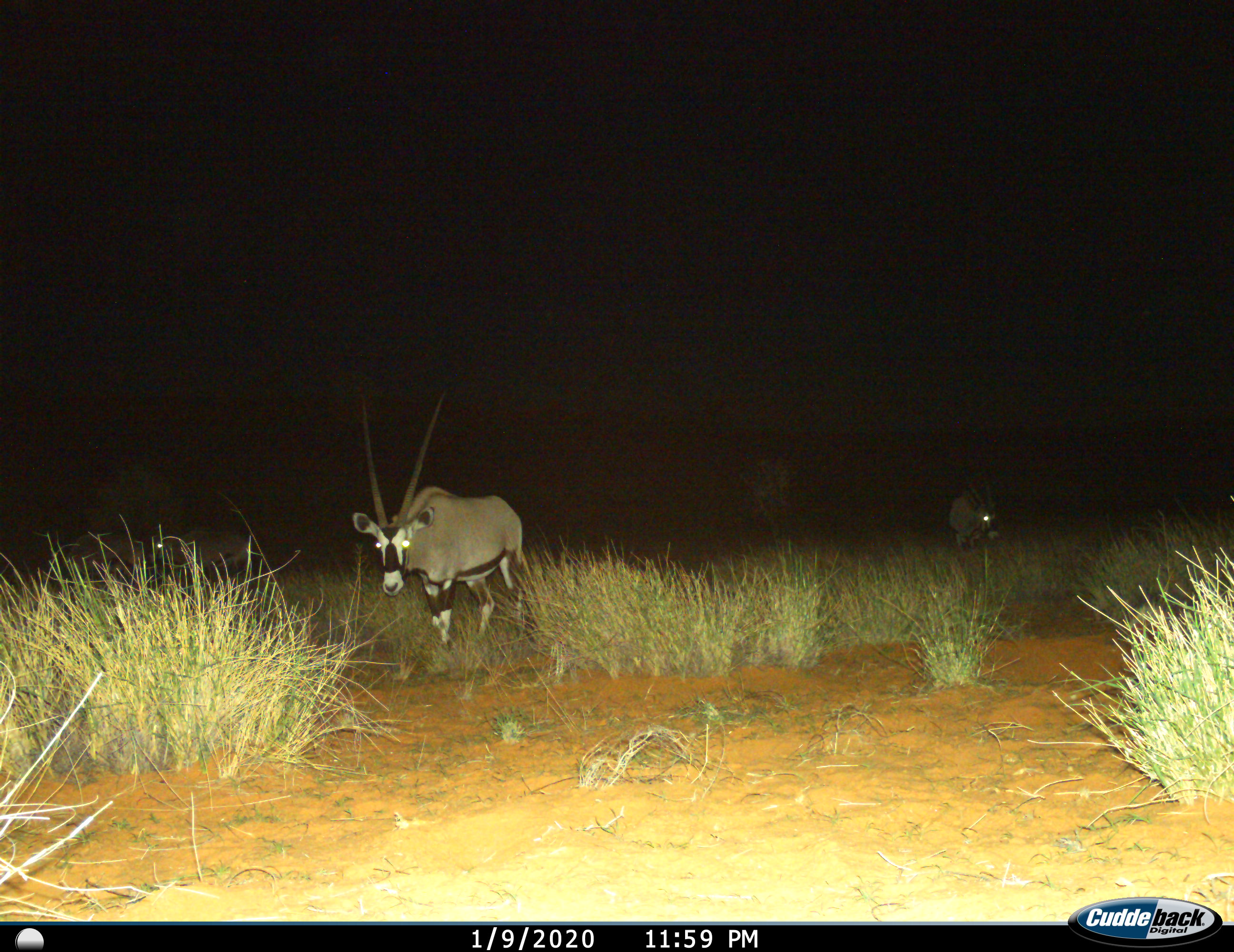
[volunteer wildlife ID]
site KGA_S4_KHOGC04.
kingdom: Animalia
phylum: Chordata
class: Mammalia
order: Artiodactyla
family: Bovidae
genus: Oryx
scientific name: Oryx gazella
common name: gemsbok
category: oryx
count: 3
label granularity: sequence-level